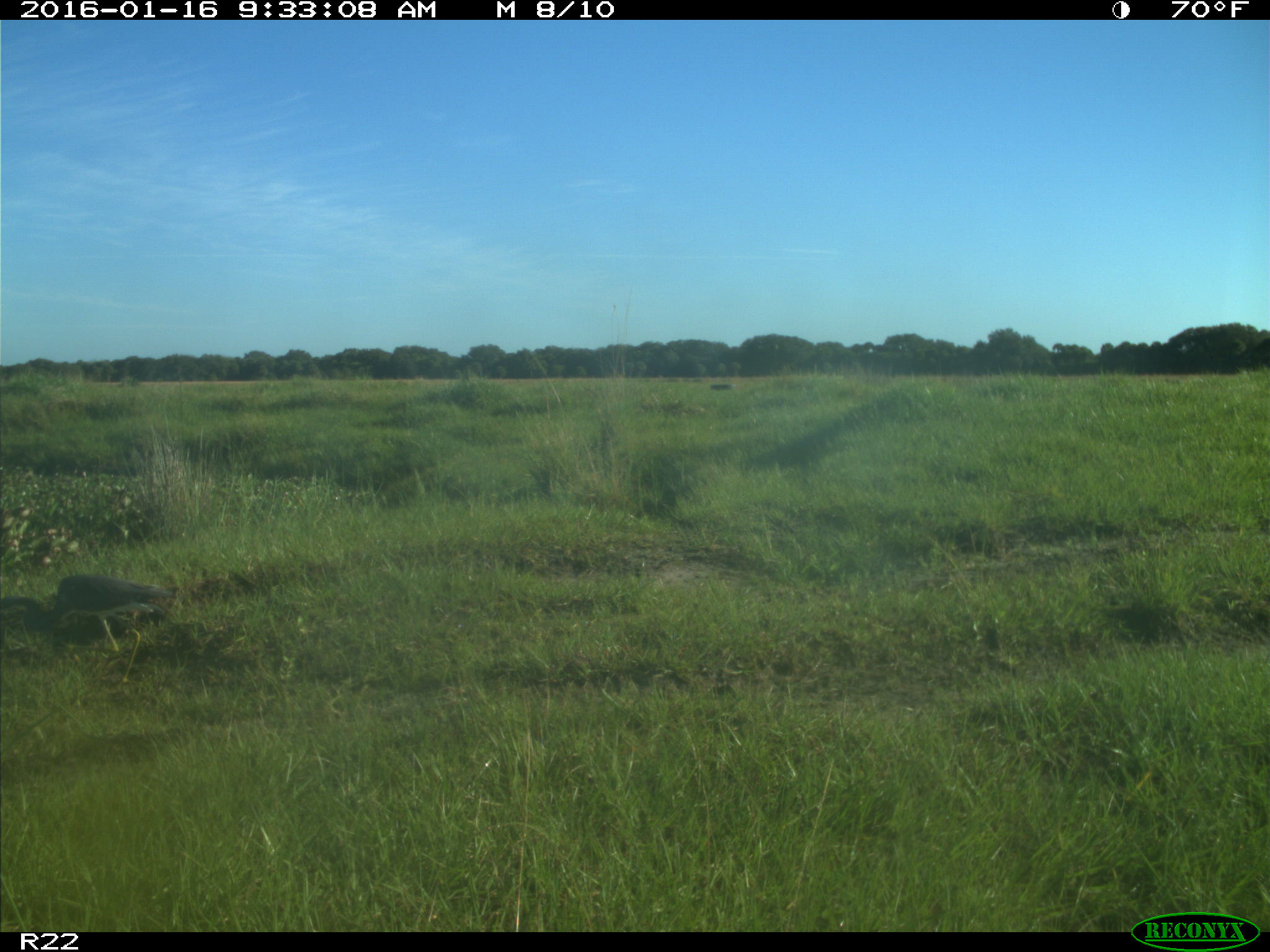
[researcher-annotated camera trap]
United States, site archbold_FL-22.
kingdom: Animalia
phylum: Chordata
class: Aves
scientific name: Aves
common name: birds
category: unidentified bird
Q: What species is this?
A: Unidentified bird (birds) (Aves).